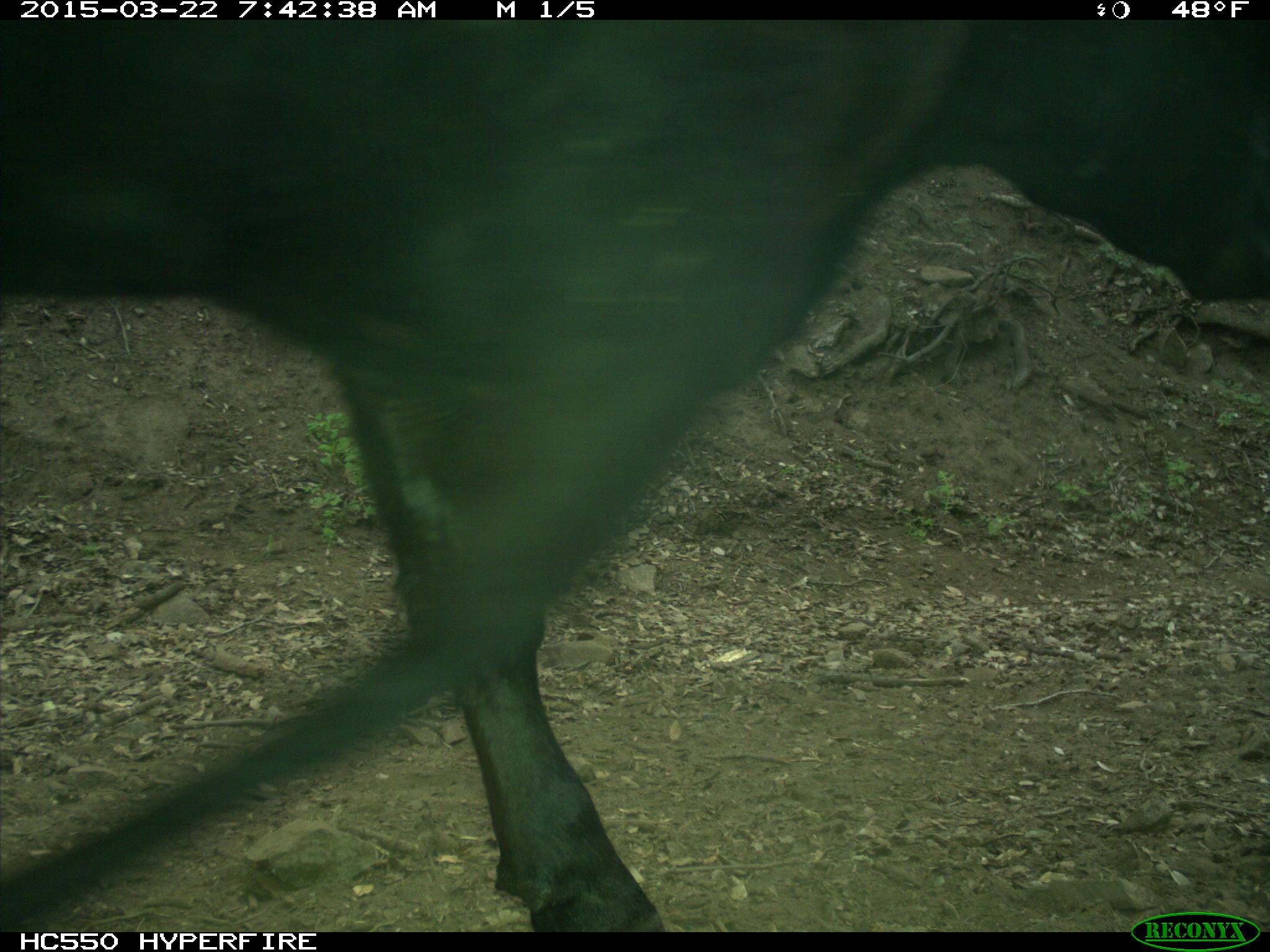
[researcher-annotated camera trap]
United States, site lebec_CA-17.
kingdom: Animalia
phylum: Chordata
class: Mammalia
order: Artiodactyla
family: Bovidae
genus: Bos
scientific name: Bos taurus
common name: domestic cow